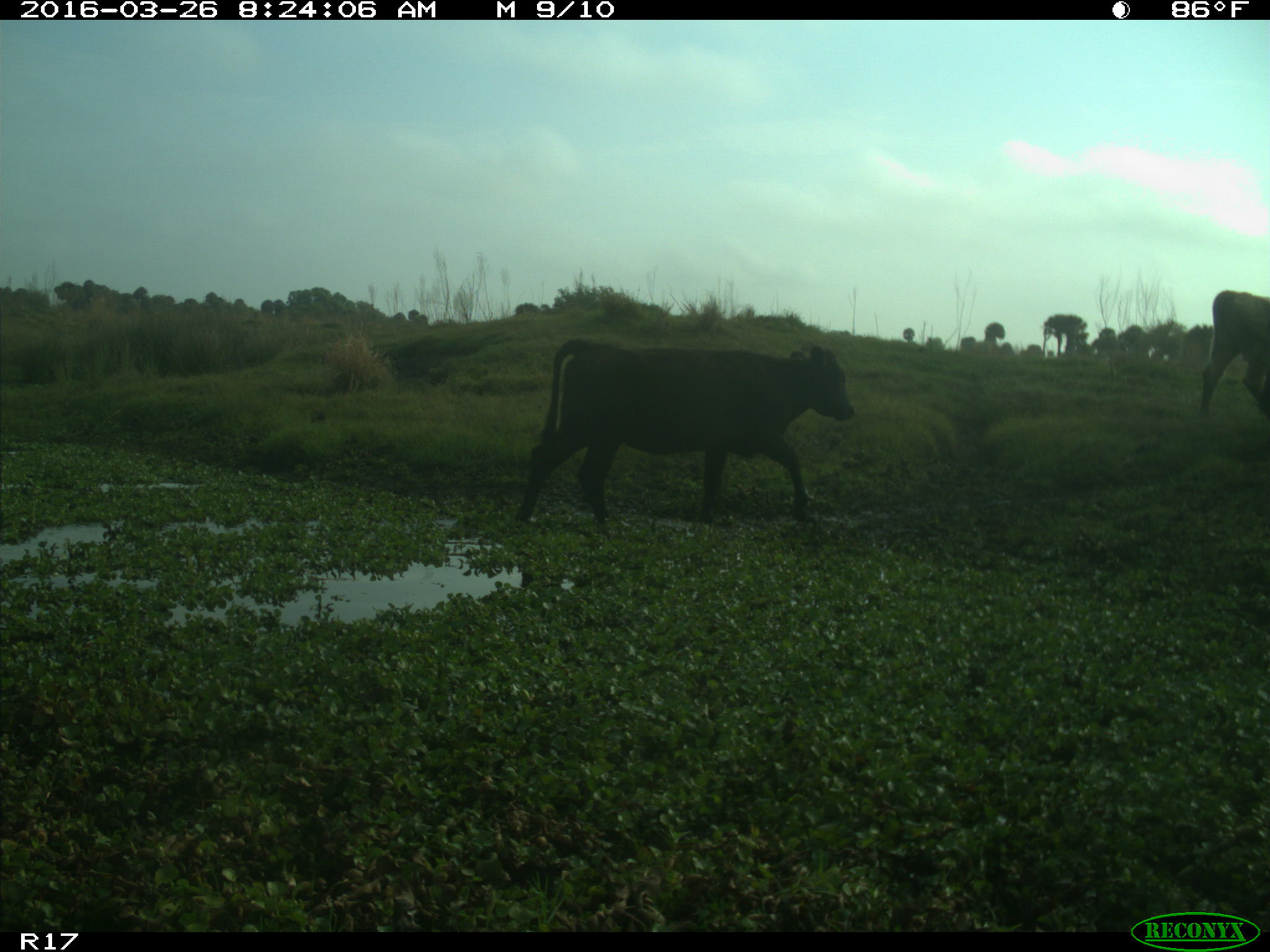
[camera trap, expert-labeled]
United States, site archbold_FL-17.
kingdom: Animalia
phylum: Chordata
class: Mammalia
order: Artiodactyla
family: Bovidae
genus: Bos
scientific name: Bos taurus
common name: domestic cow